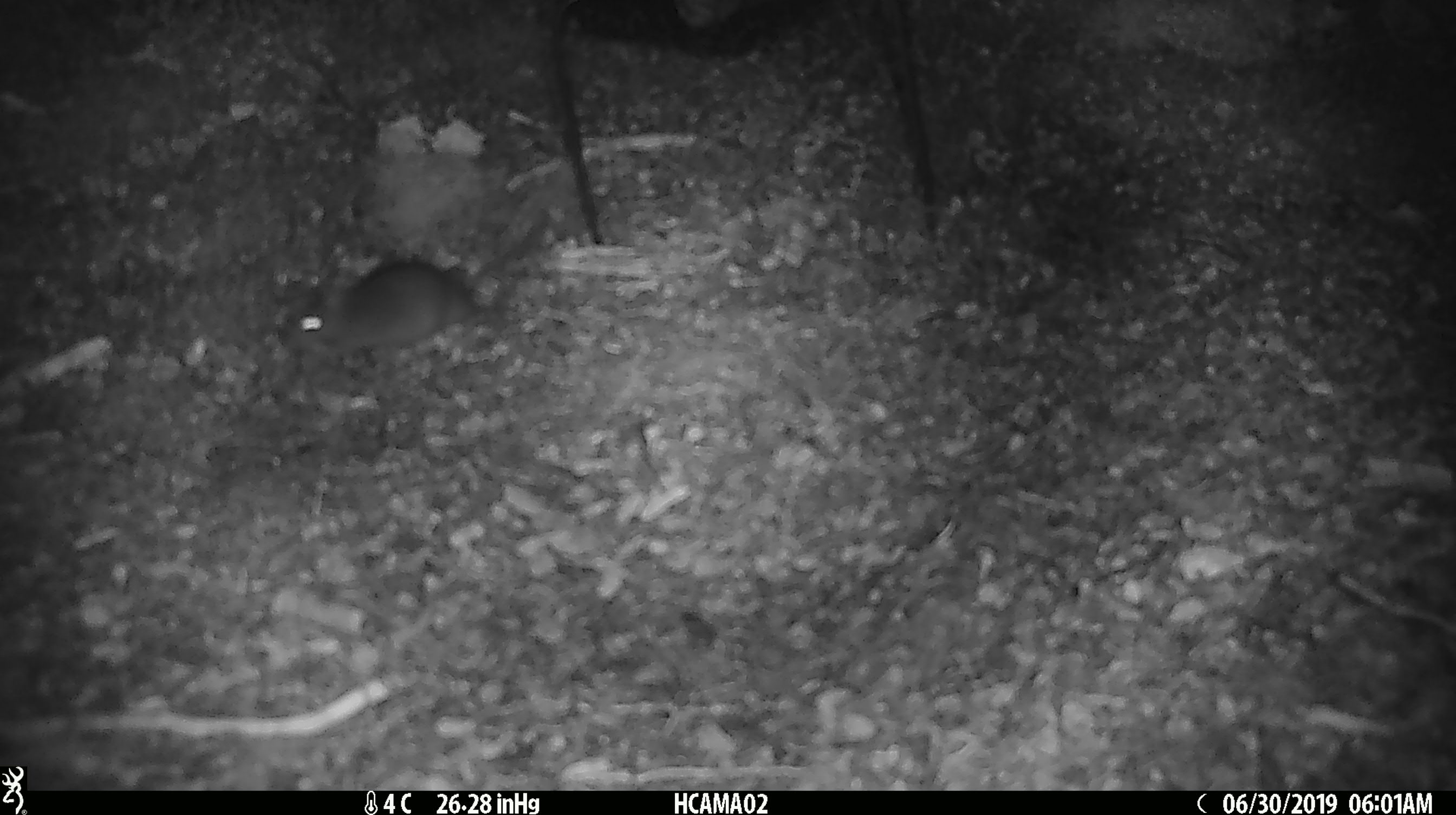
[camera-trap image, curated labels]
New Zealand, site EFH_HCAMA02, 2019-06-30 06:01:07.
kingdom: Animalia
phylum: Chordata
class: Mammalia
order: Rodentia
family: Muridae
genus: Mus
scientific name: Mus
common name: mouse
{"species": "mouse (Mus)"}